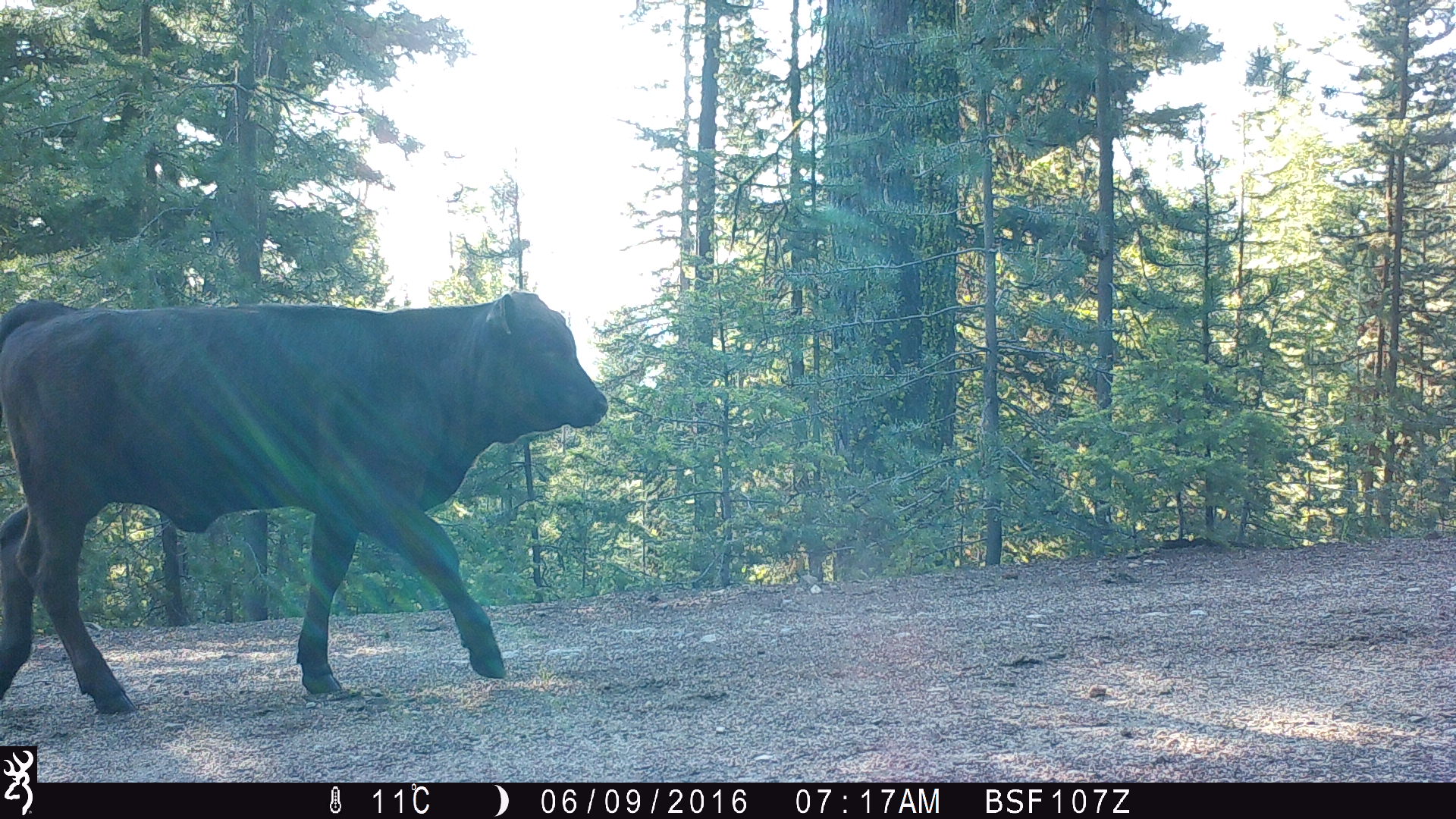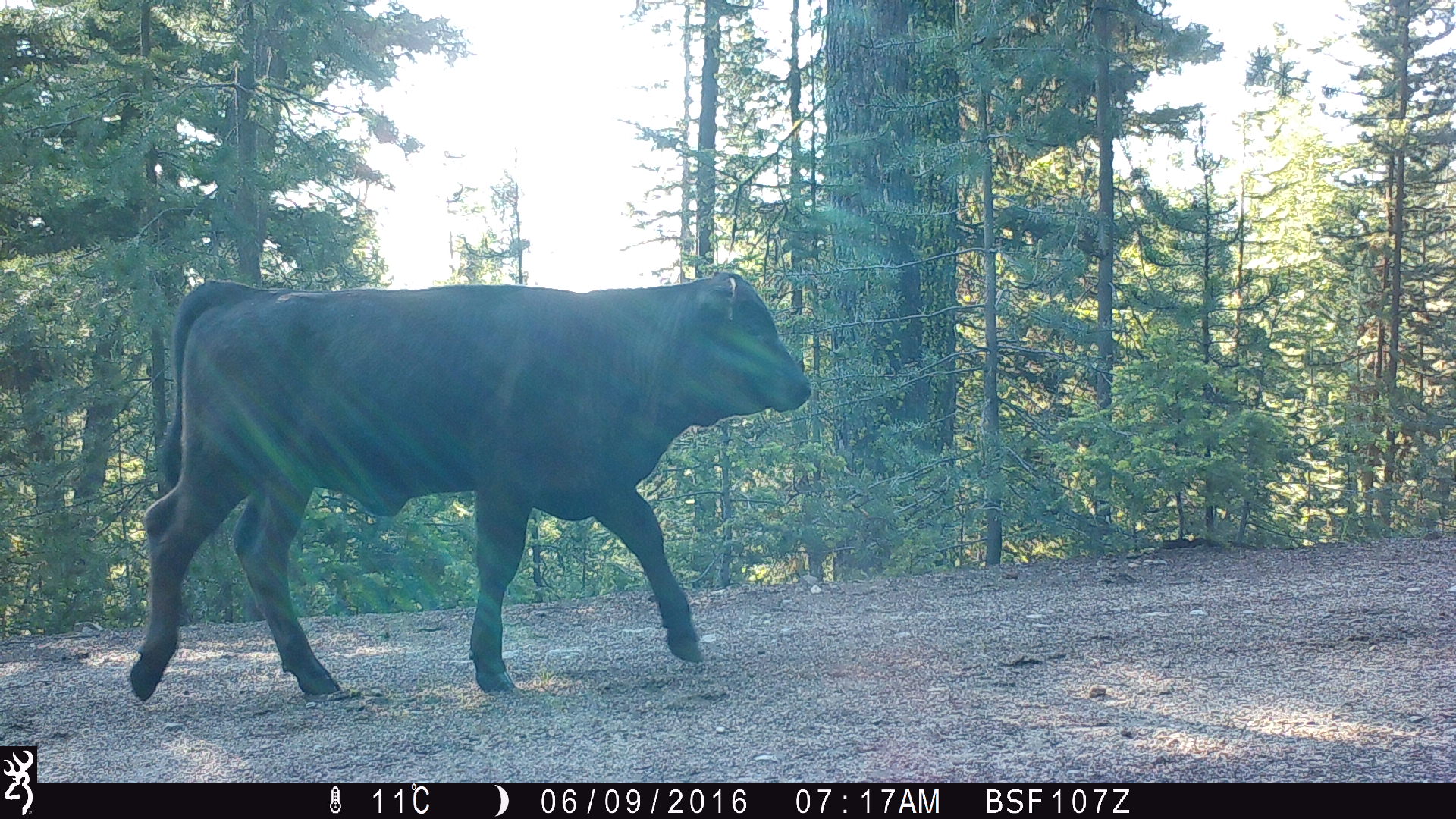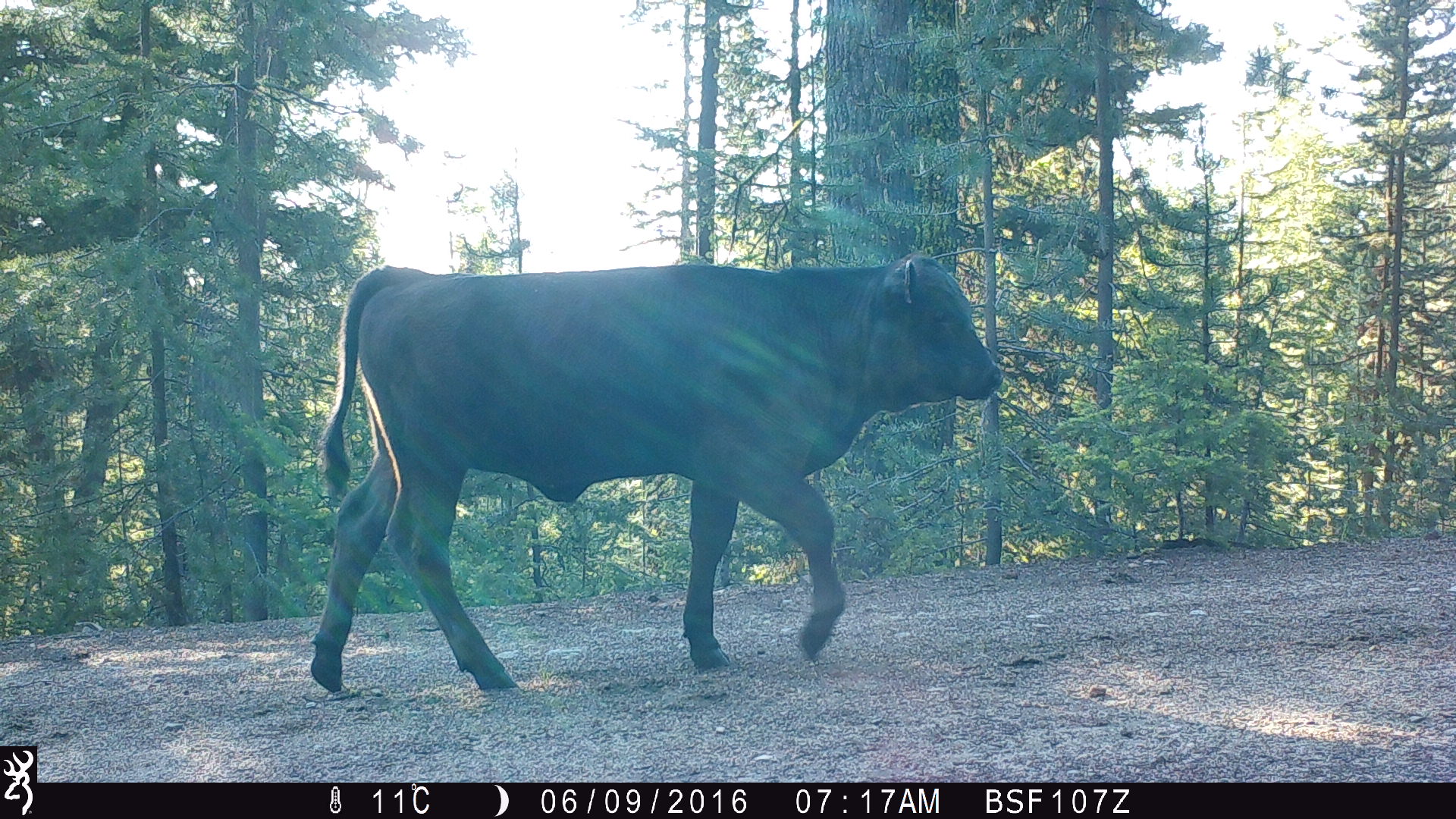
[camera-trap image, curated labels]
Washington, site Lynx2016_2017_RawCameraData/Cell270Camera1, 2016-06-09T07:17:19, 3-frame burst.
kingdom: Animalia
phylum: Chordata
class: Mammalia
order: Artiodactyla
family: Bovidae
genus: Bos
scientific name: Bos taurus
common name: domestic cattle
Domestic cattle (Bos taurus). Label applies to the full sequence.